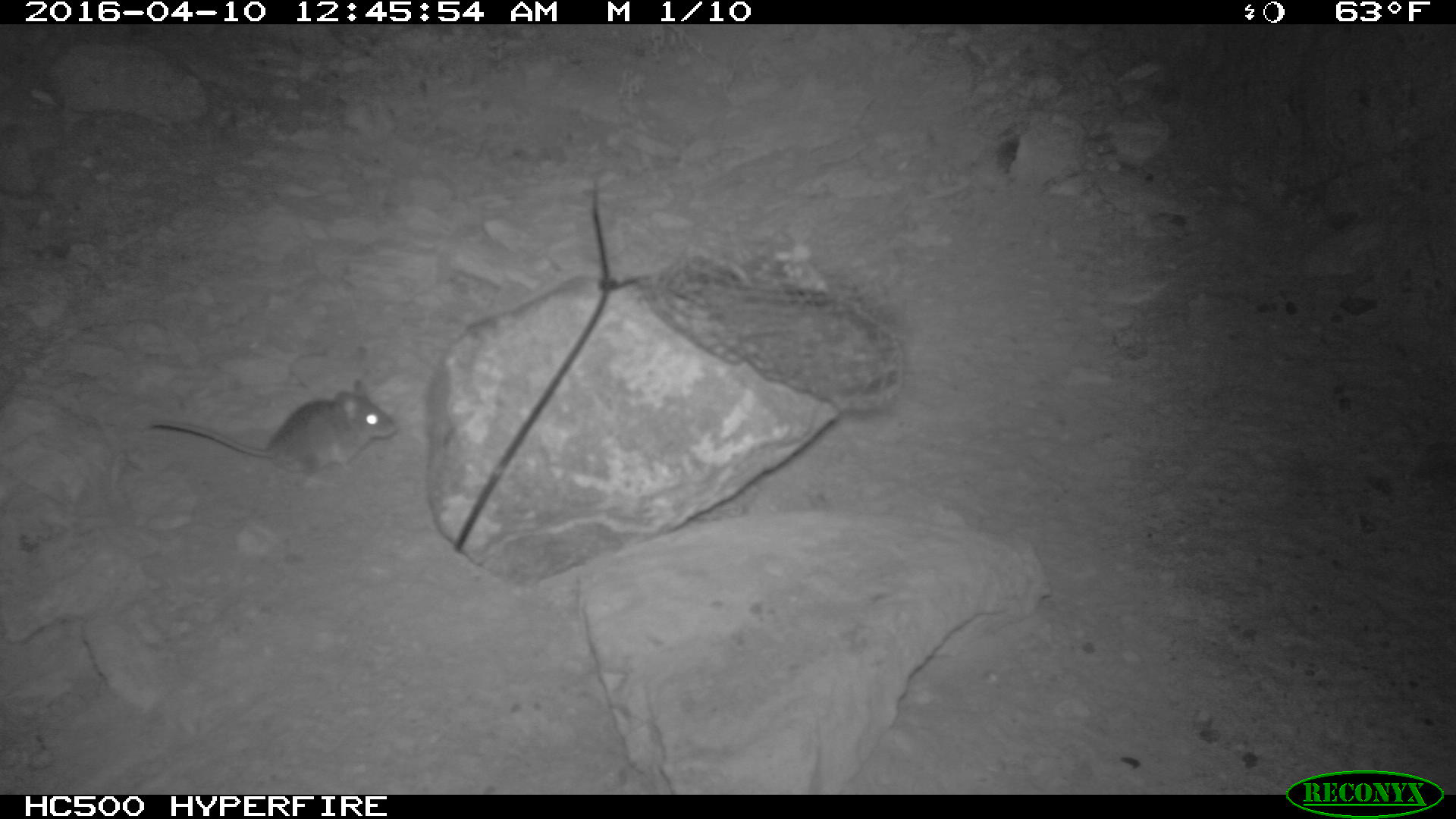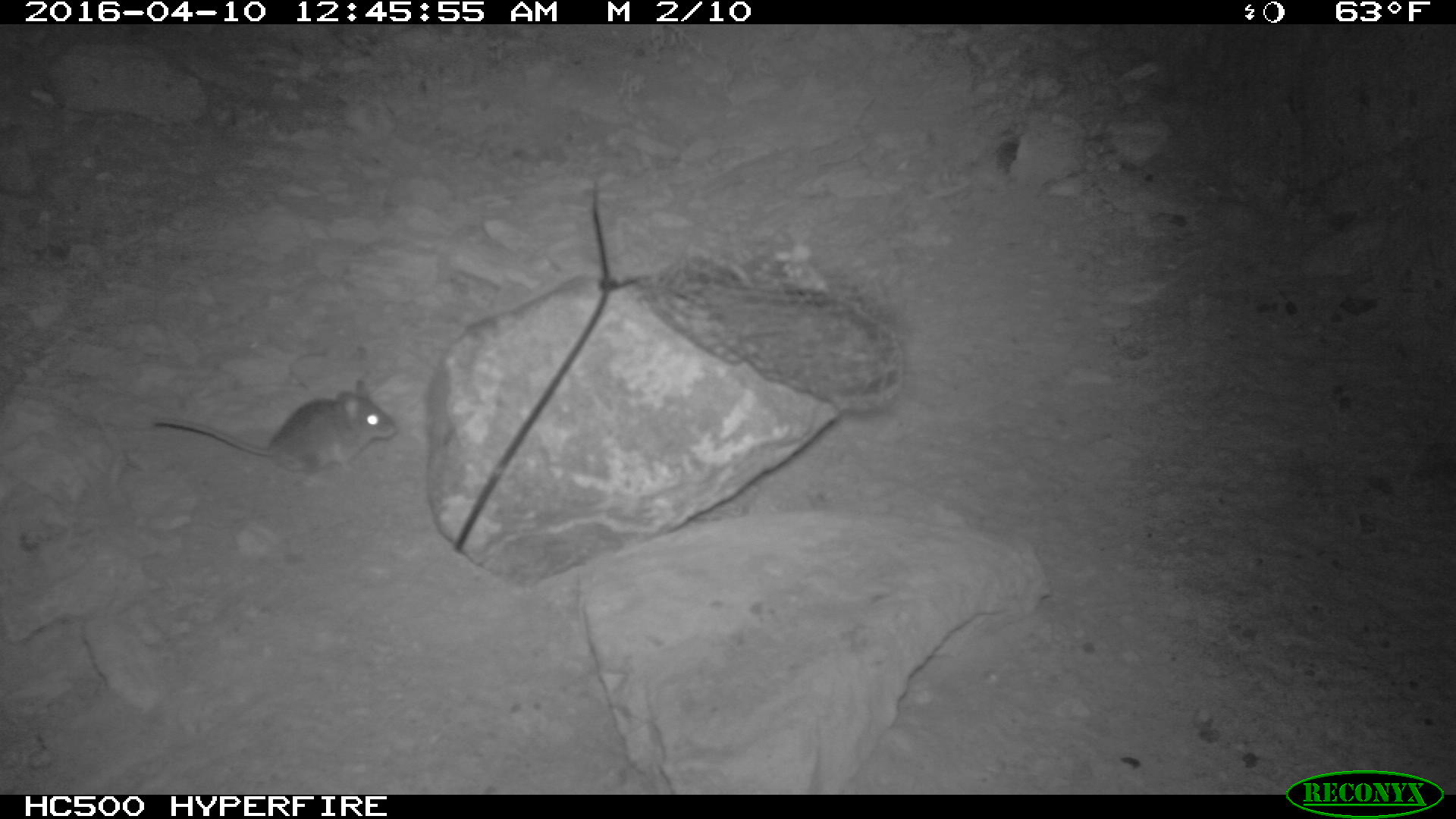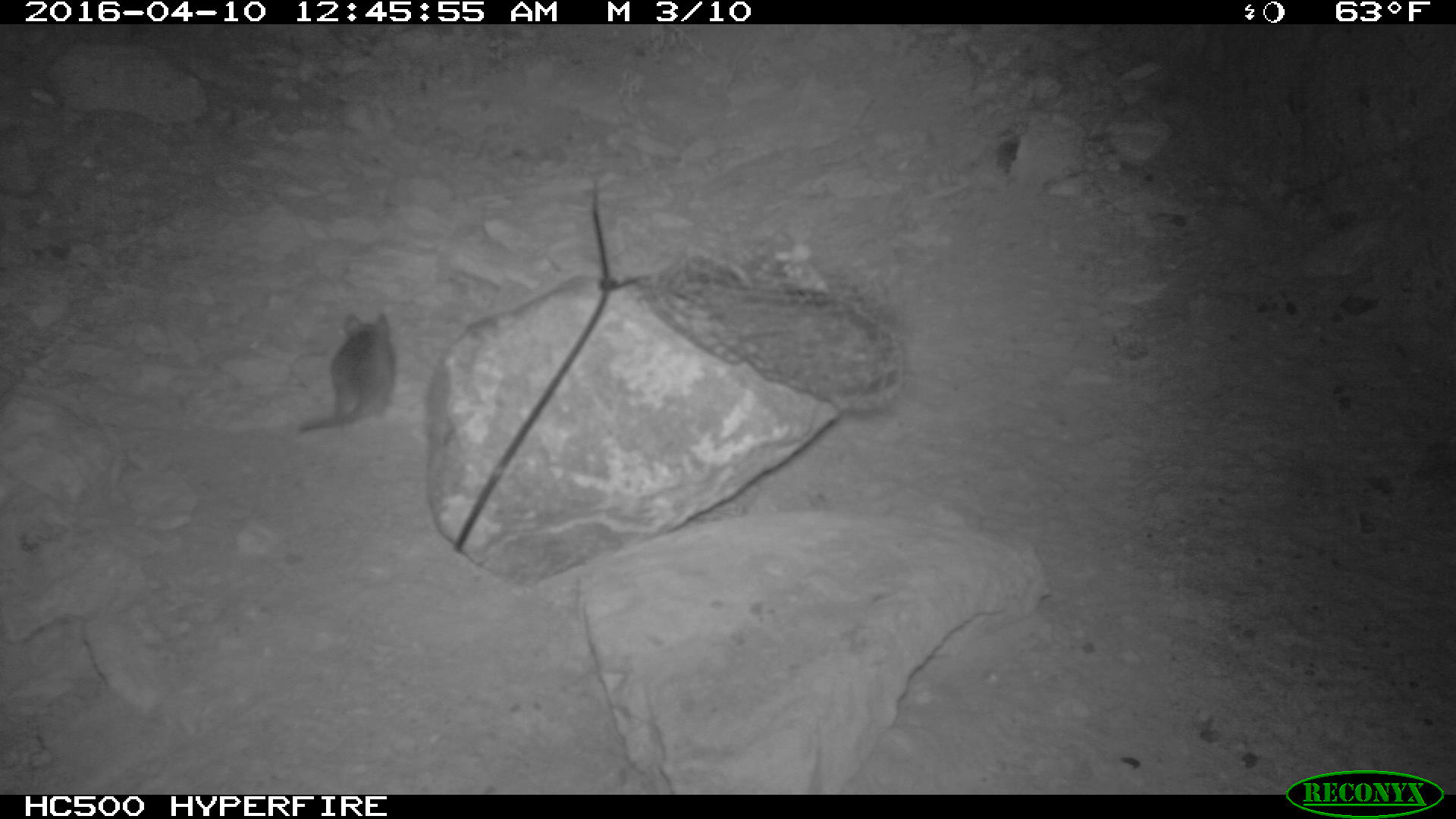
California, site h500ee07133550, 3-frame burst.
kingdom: Animalia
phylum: Chordata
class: Mammalia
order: Rodentia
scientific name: Rodentia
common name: rodent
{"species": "rodent (Rodentia)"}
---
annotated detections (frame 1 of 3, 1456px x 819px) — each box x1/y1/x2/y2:
rodent: 147/378/399/477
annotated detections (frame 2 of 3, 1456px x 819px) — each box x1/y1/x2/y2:
rodent: 152/377/394/489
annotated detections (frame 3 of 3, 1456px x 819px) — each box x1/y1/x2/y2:
rodent: 300/311/395/432